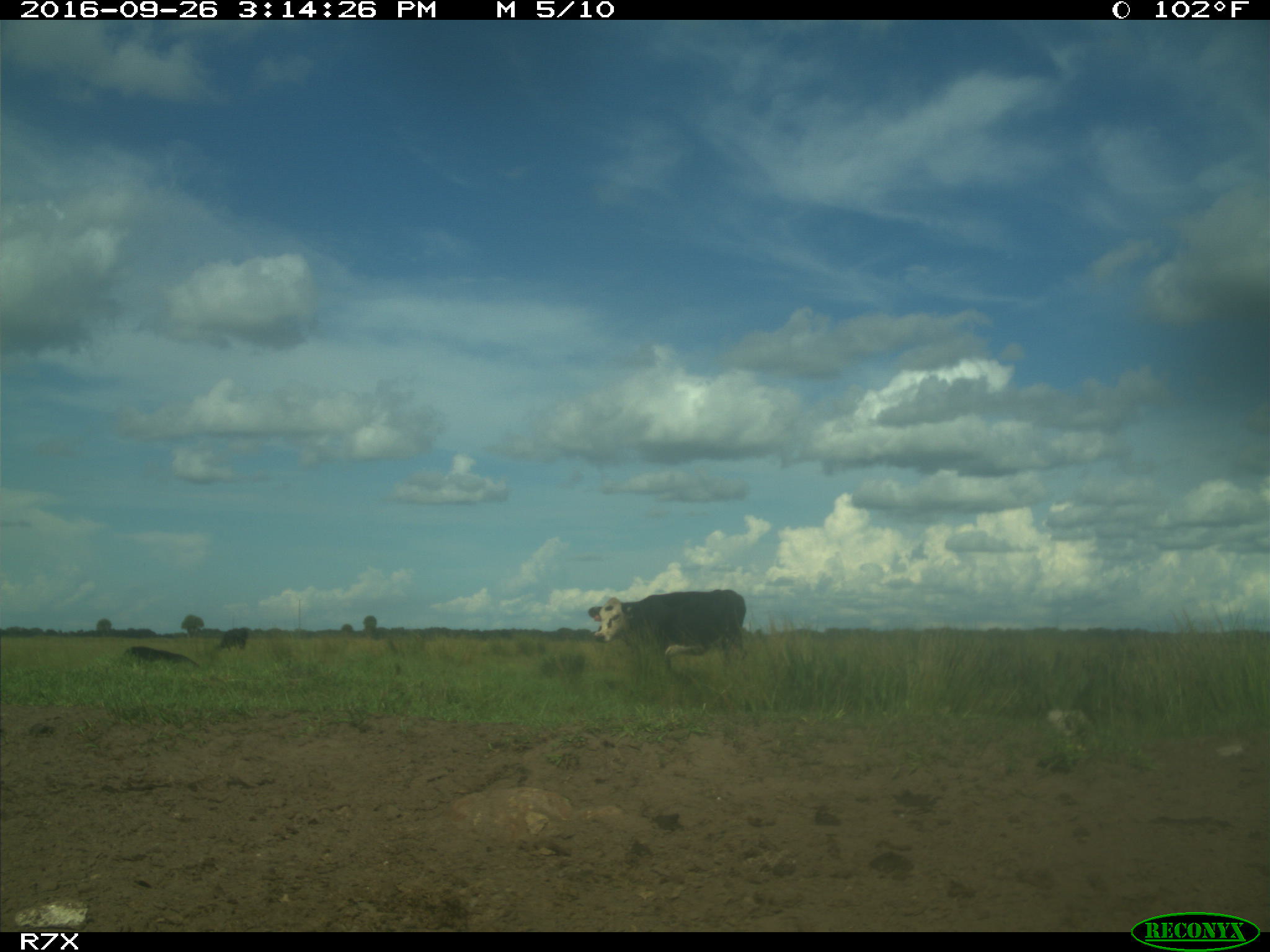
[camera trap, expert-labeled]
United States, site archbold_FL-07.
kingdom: Animalia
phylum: Chordata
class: Mammalia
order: Artiodactyla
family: Bovidae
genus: Bos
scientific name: Bos taurus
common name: domestic cow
Bos taurus (domestic cow).